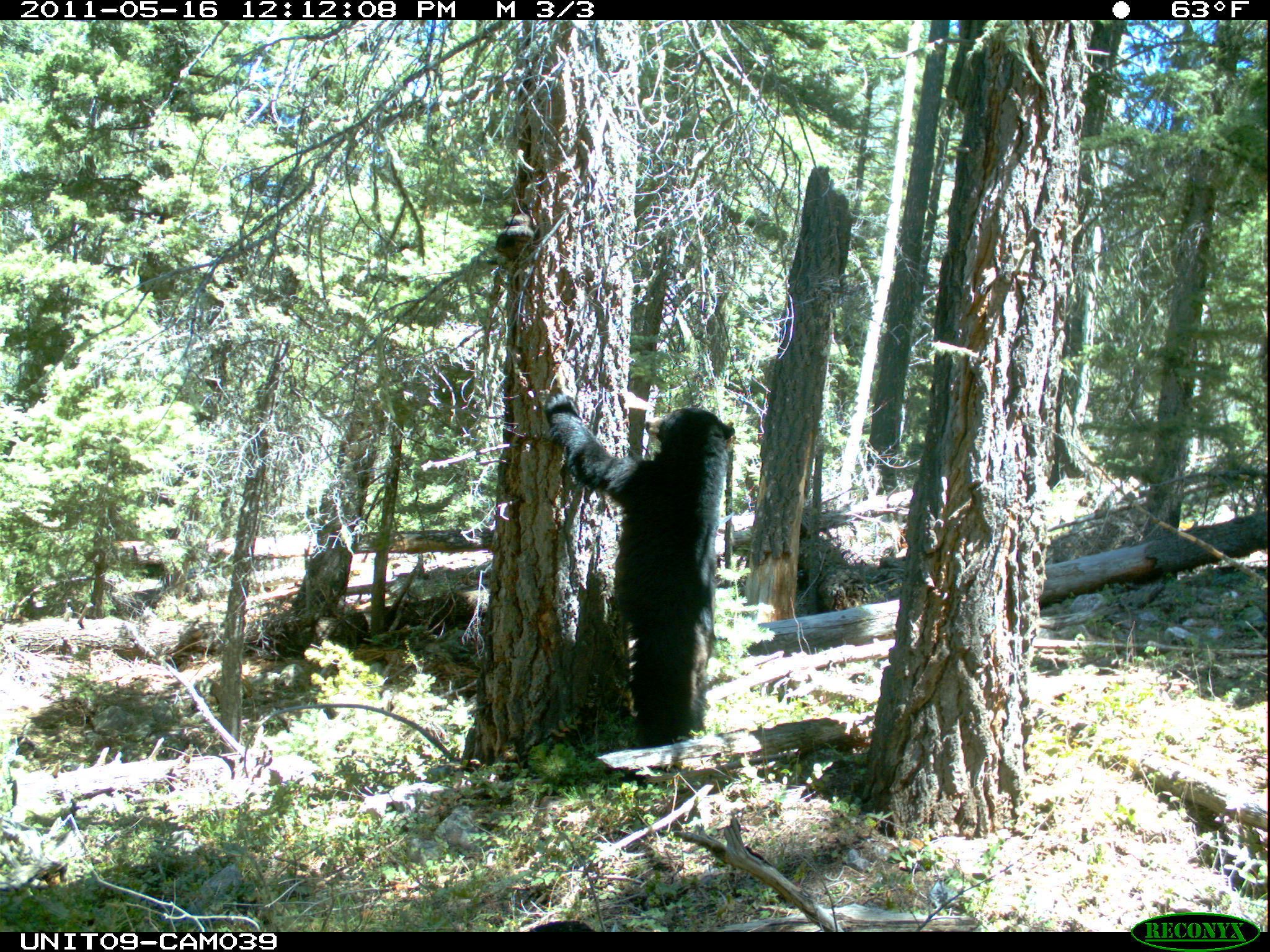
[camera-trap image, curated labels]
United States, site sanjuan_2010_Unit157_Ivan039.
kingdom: Animalia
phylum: Chordata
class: Mammalia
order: Carnivora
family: Ursidae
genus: Ursus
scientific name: Ursus americanus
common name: american black bear